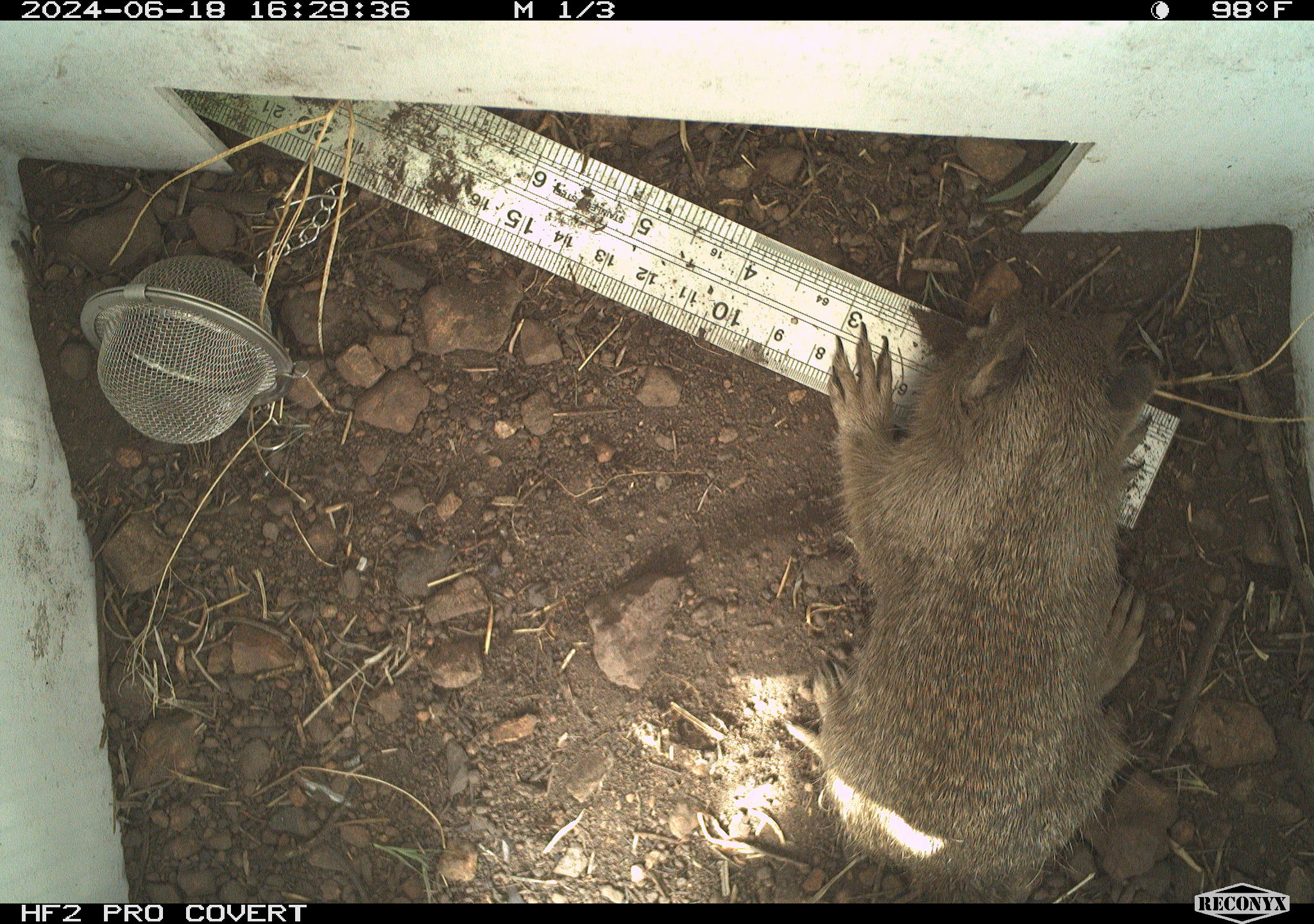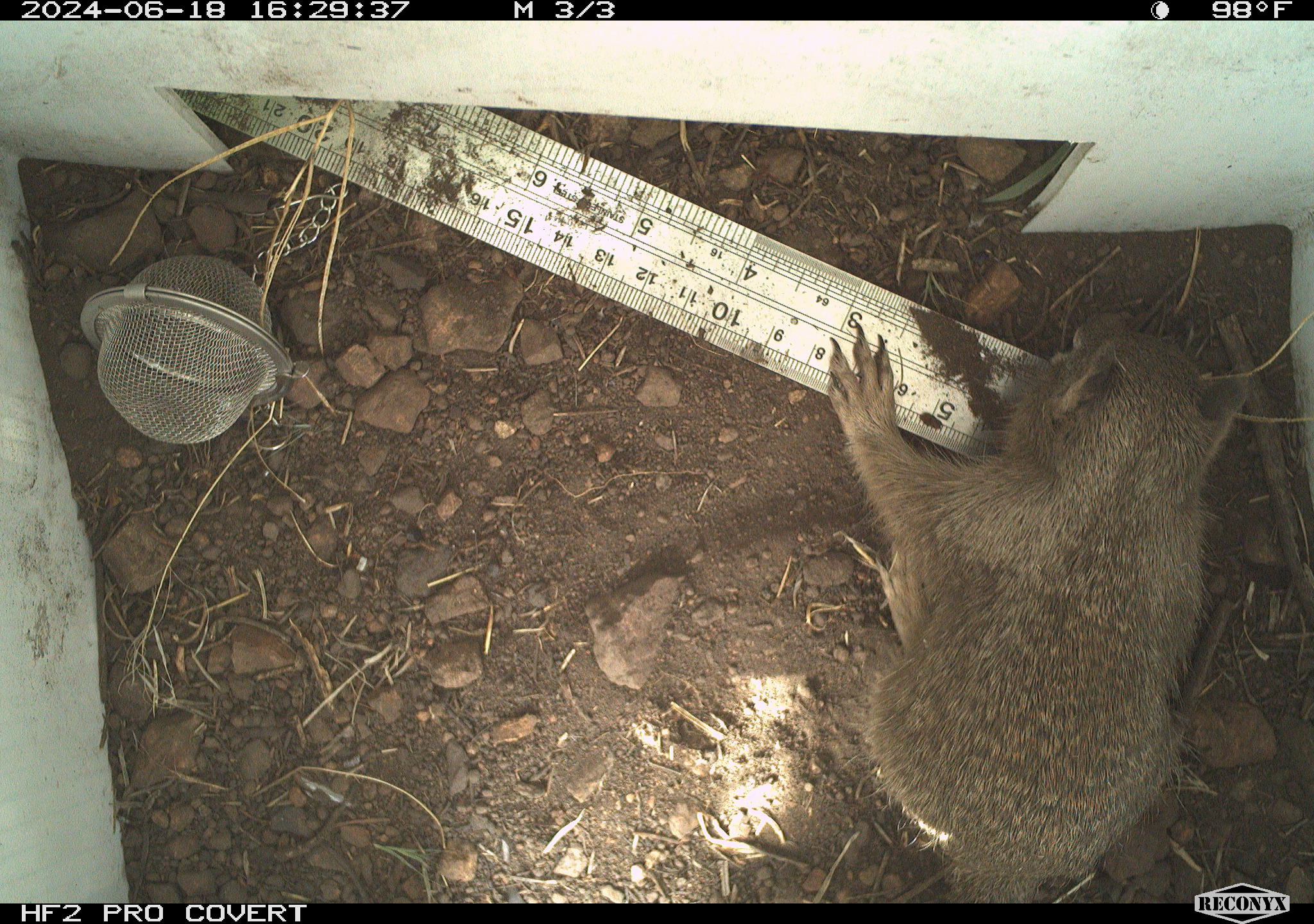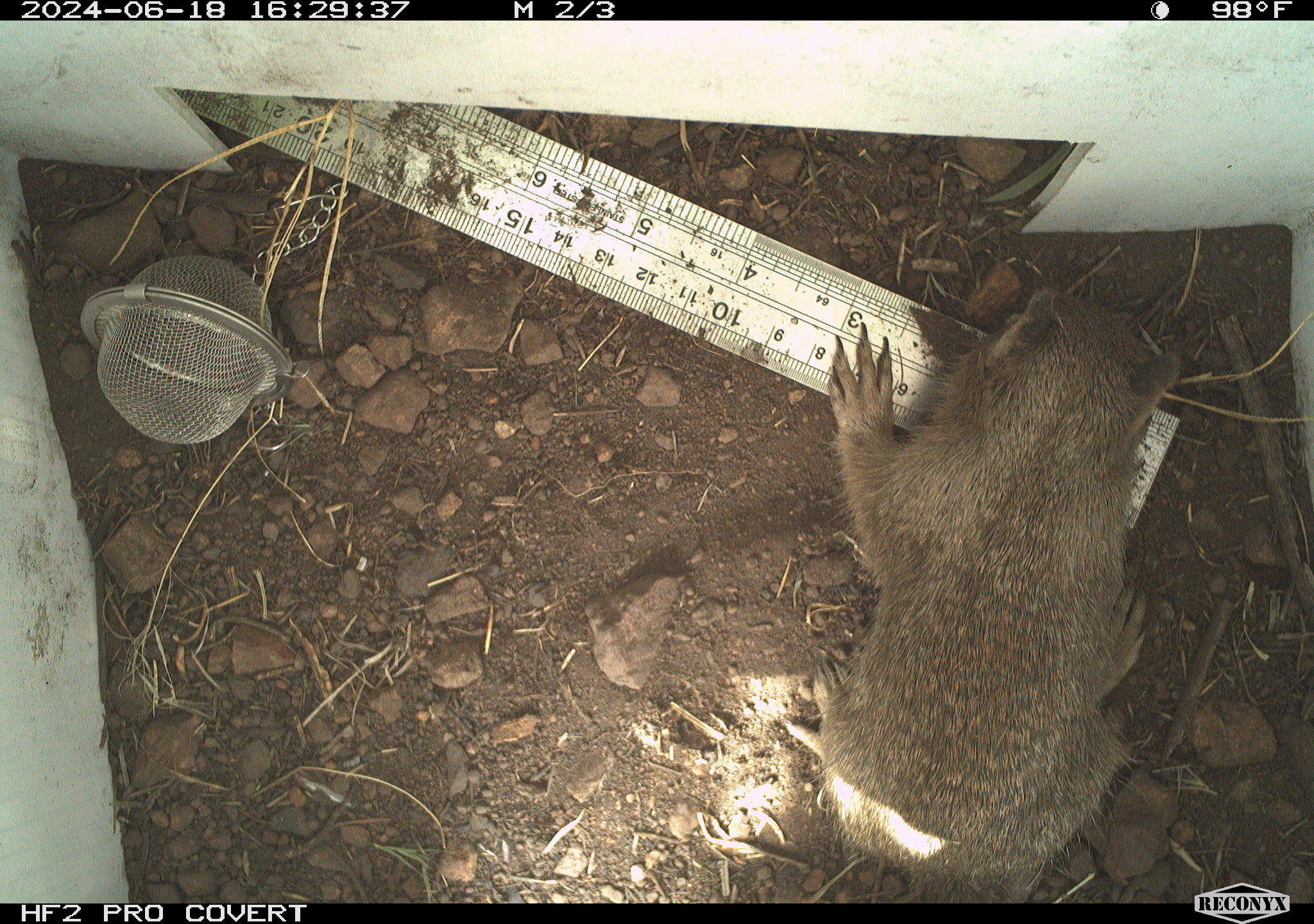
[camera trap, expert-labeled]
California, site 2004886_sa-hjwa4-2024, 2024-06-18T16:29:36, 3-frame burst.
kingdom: Animalia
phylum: Chordata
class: Mammalia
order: Rodentia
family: Sciuridae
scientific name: Sciuridae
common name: squirrels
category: sciuridae family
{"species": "sciuridae family (squirrels) (Sciuridae)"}